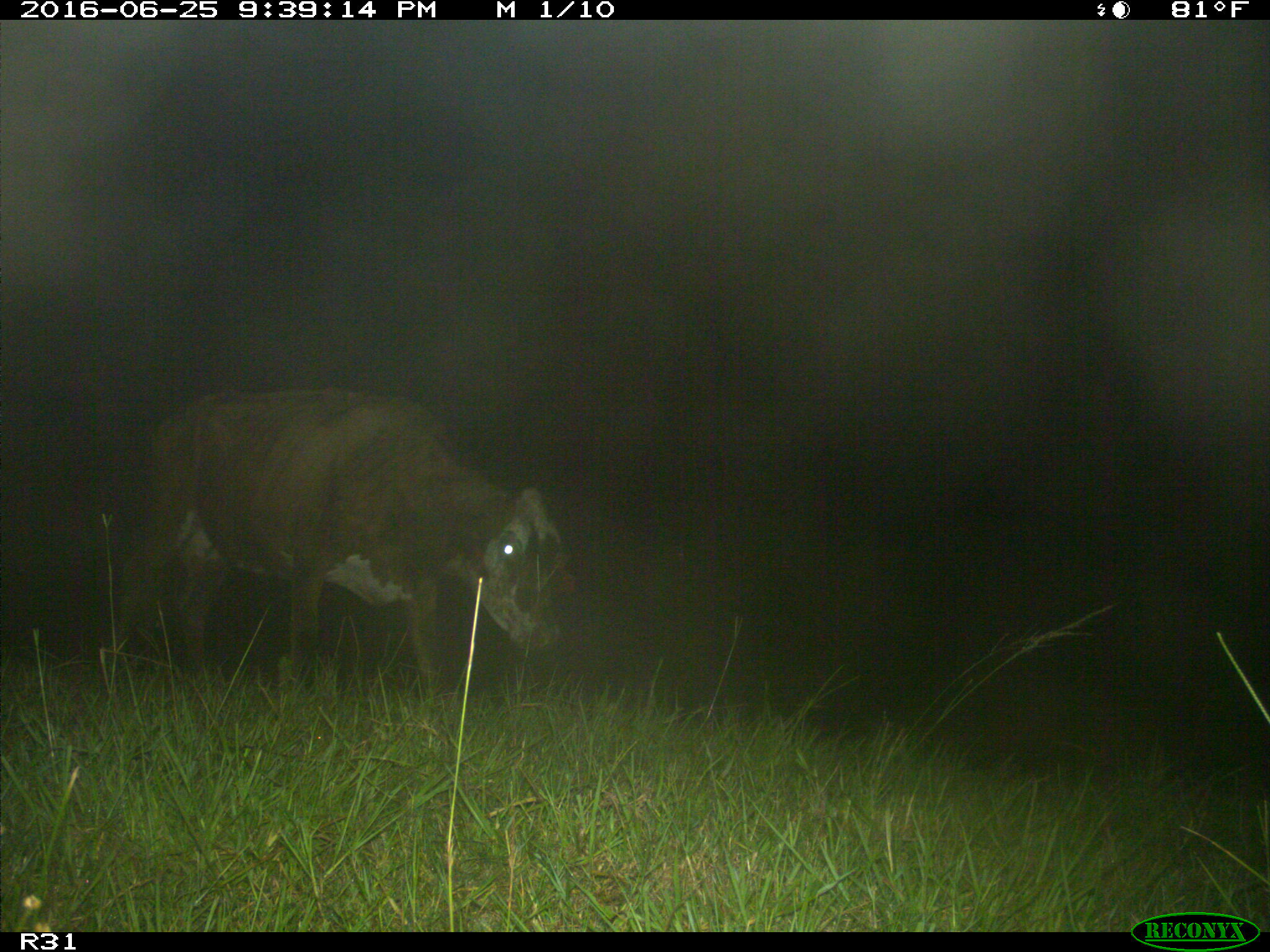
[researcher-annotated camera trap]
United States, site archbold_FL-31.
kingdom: Animalia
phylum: Chordata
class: Mammalia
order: Artiodactyla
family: Bovidae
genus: Bos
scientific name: Bos taurus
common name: domestic cow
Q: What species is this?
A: Bos taurus (domestic cow).